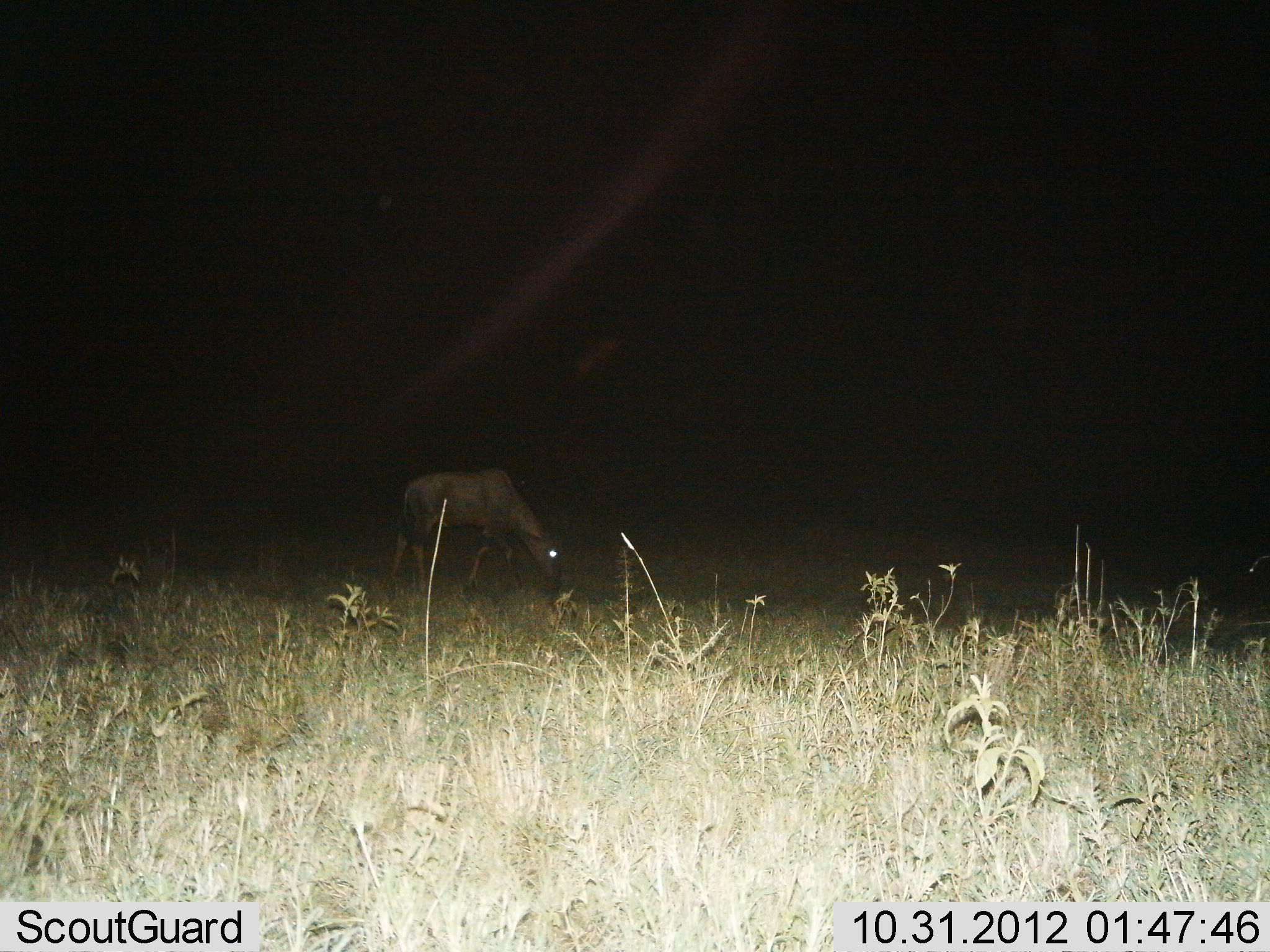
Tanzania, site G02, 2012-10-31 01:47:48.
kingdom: Animalia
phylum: Chordata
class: Mammalia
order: Artiodactyla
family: Bovidae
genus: Damaliscus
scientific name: Damaliscus lunatus jimela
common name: topi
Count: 1.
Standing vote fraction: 10%.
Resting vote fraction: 0%.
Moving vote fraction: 0%.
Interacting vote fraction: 0%.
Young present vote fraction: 0%.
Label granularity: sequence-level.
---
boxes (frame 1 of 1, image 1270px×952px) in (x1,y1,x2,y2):
animal: (384,468,561,594)